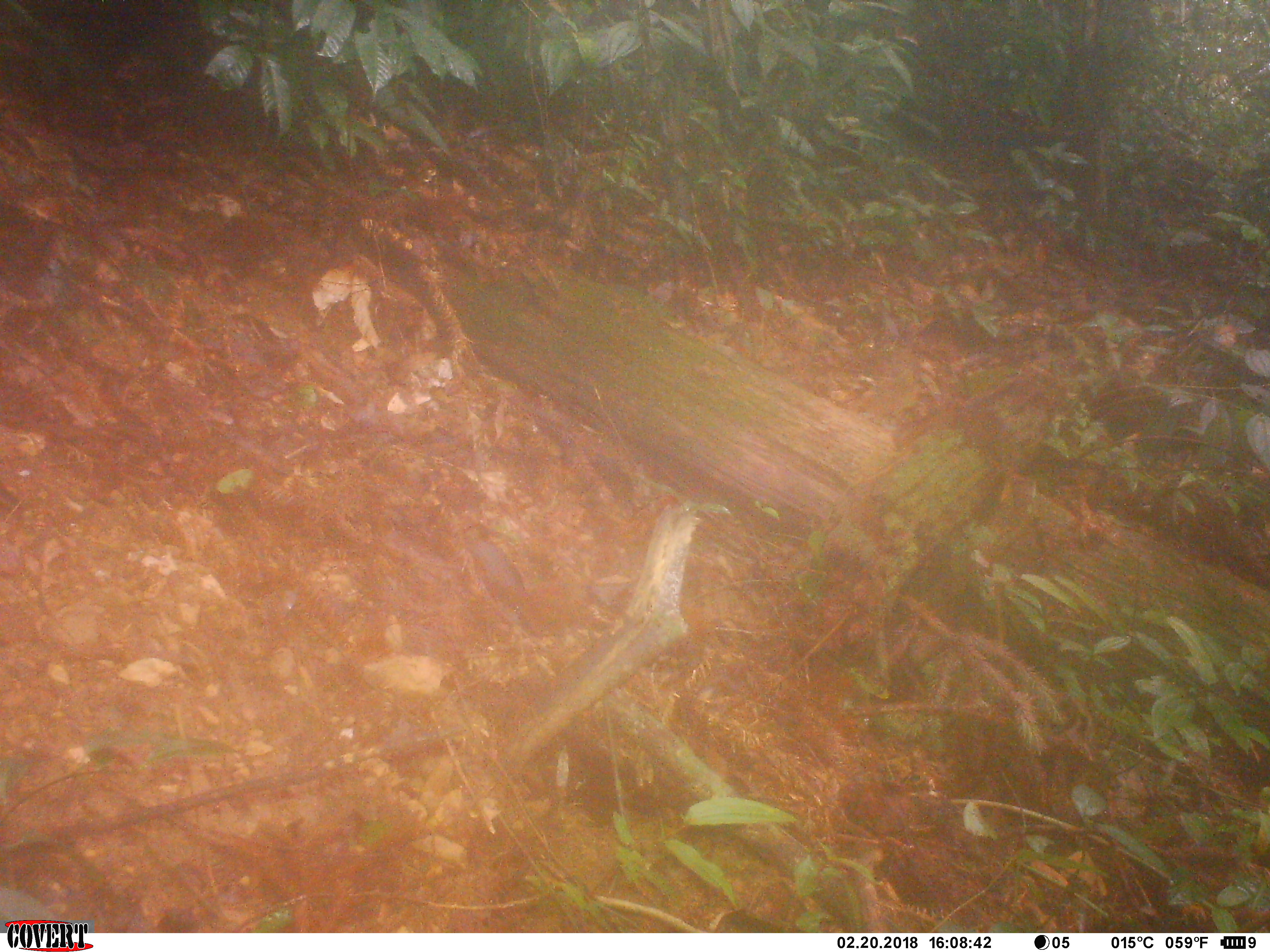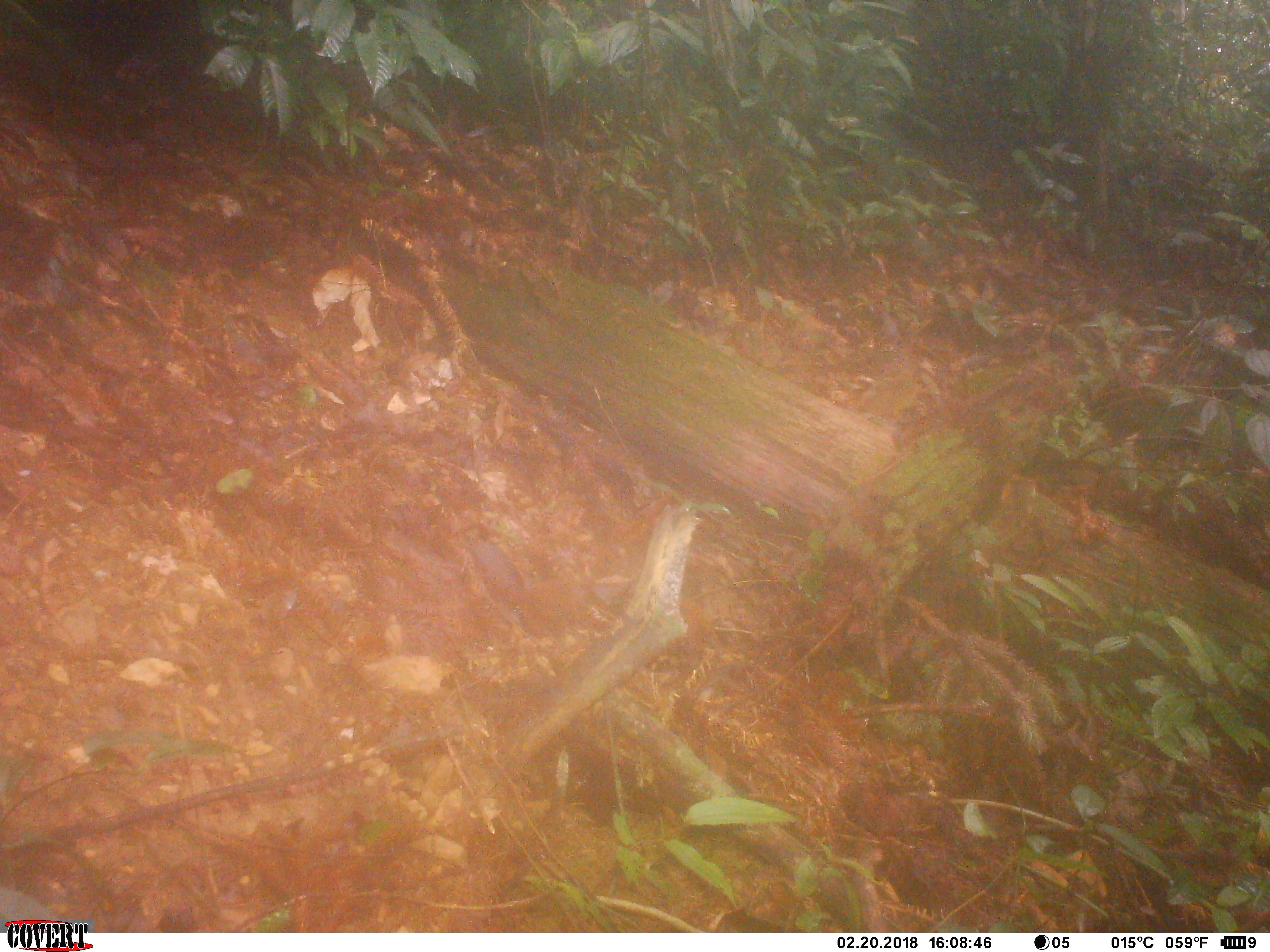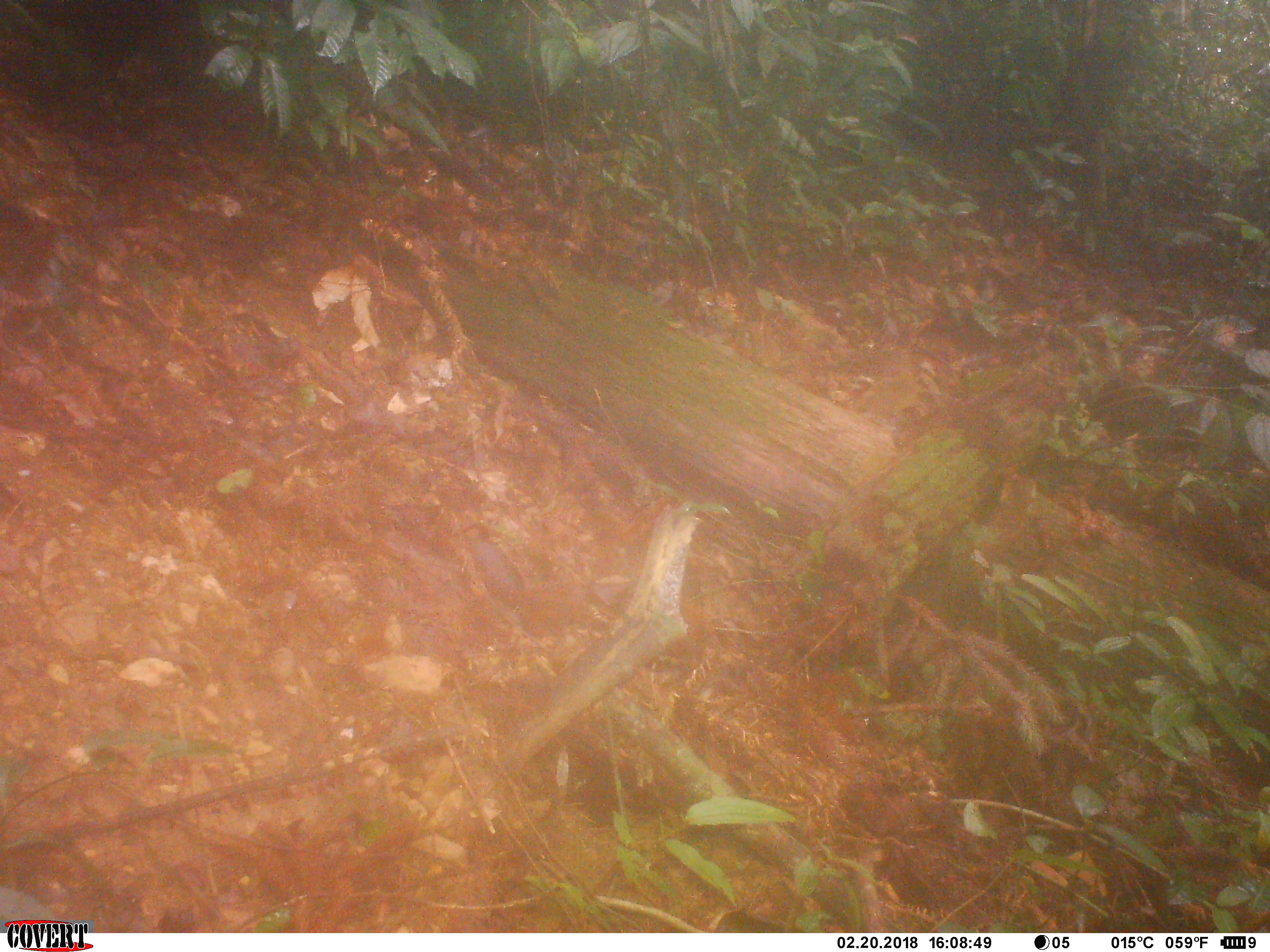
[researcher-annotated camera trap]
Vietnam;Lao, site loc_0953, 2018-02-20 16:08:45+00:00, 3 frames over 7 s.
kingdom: Animalia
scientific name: Animalia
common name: animal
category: unidentified small animal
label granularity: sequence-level